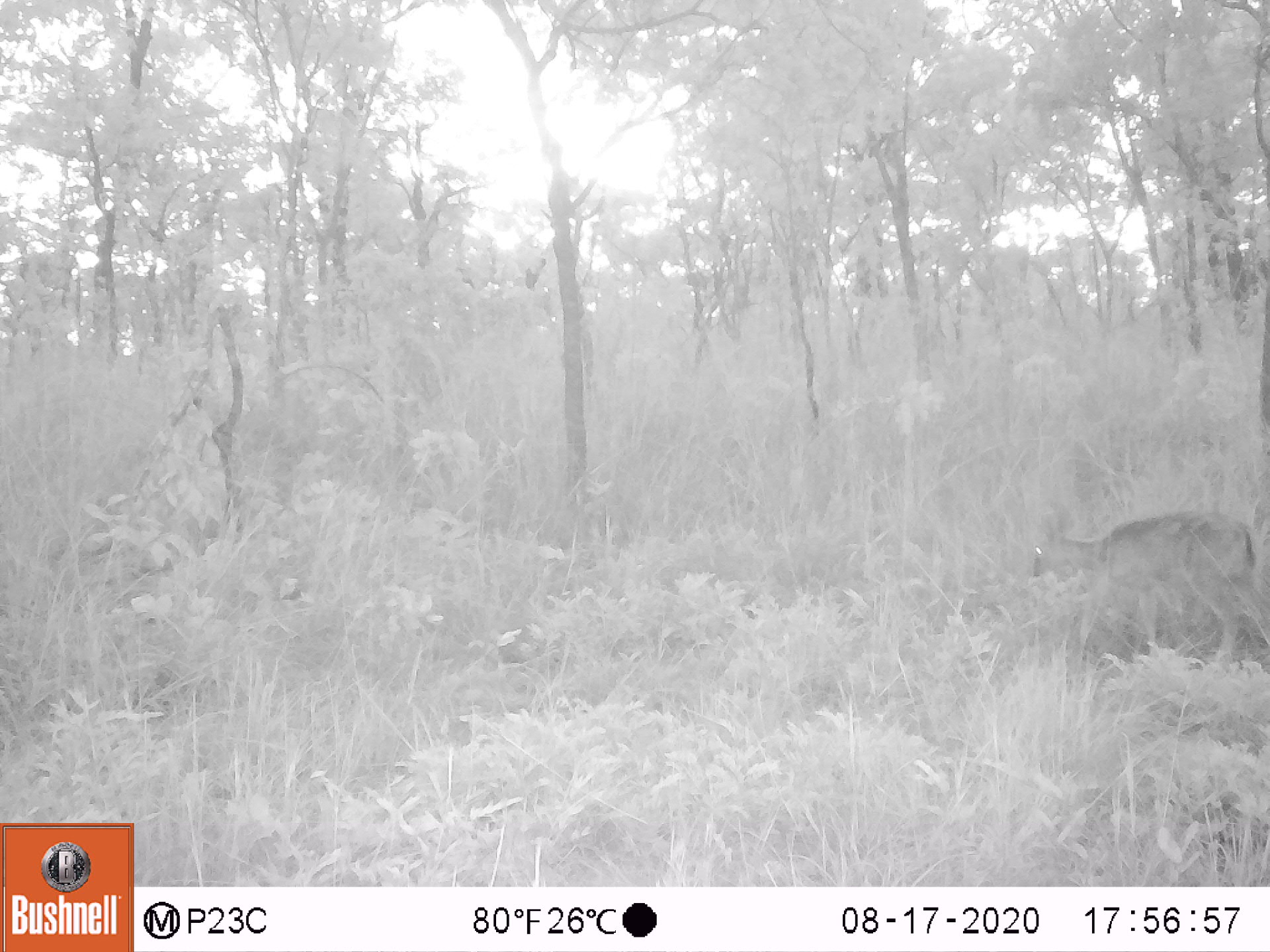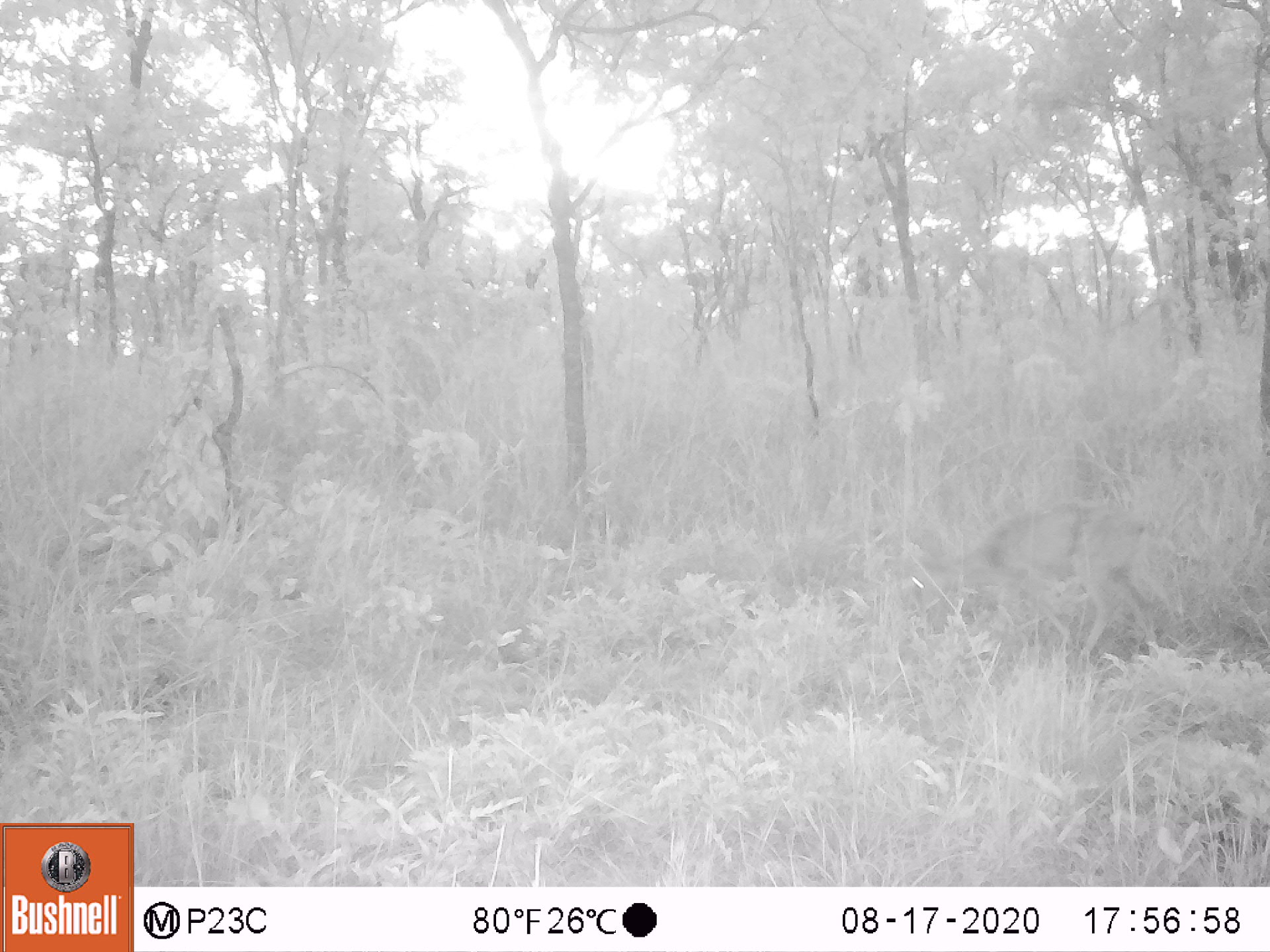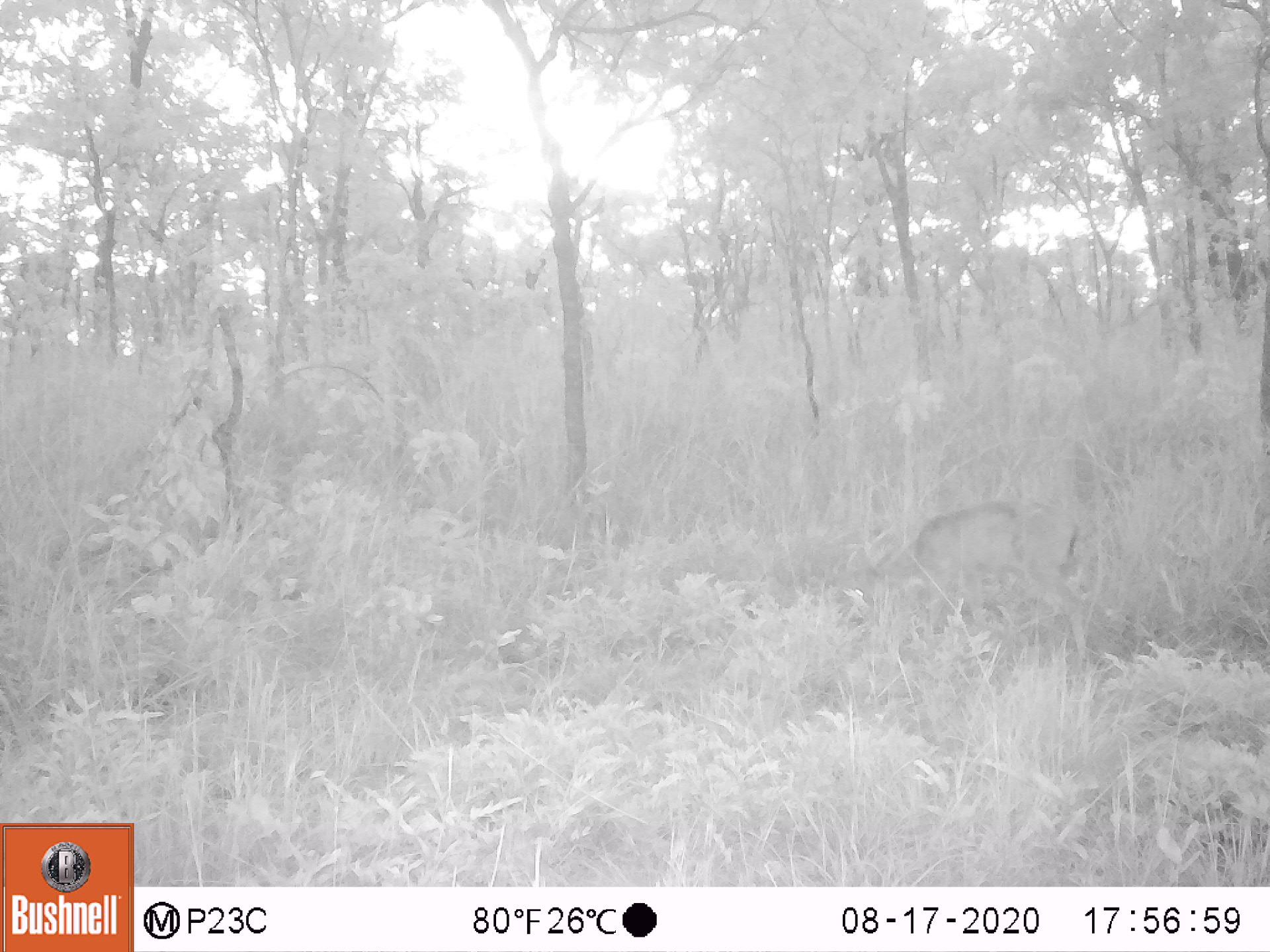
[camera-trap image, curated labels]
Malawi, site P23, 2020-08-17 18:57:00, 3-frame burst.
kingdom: Animalia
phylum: Chordata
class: Mammalia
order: Artiodactyla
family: Bovidae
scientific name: Antilopinae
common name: small antelope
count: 1